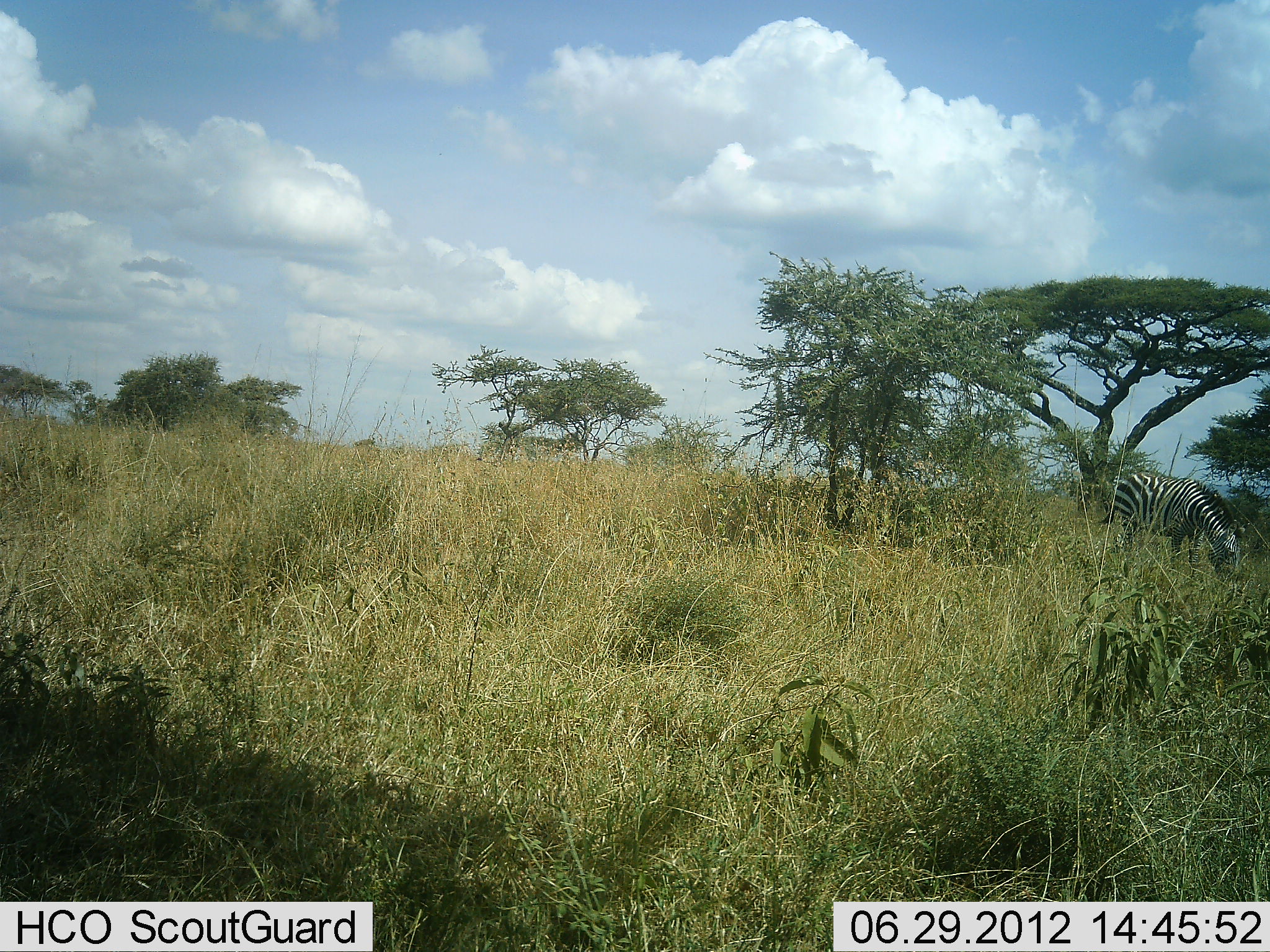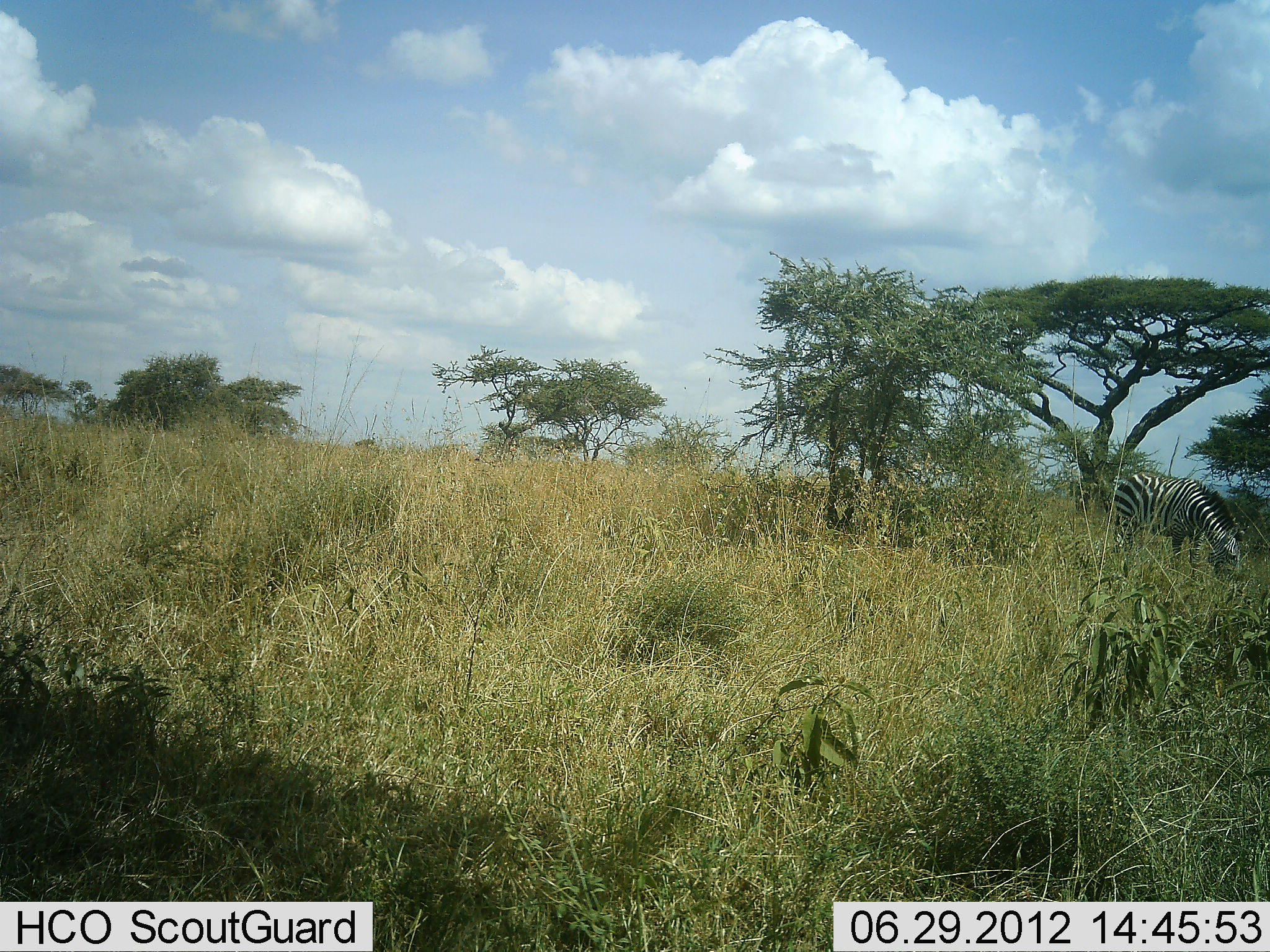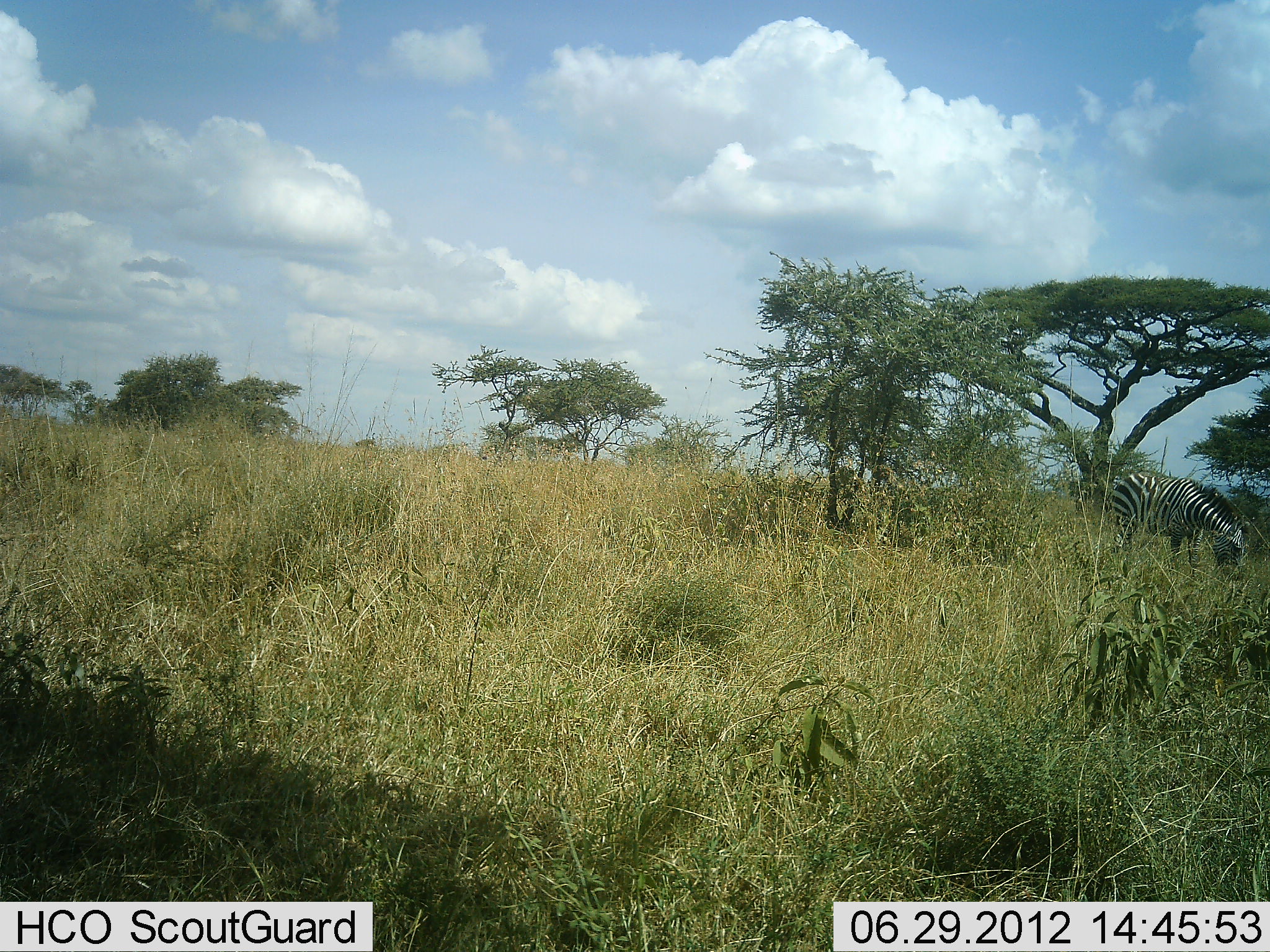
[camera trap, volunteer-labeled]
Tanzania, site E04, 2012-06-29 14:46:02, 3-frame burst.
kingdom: Animalia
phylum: Chordata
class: Mammalia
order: Perissodactyla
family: Equidae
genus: Equus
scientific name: Equus quagga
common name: plains zebra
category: zebra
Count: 1.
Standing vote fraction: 10%.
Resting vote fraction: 0%.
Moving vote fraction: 0%.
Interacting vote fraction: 0%.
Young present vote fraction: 0%.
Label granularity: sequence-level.